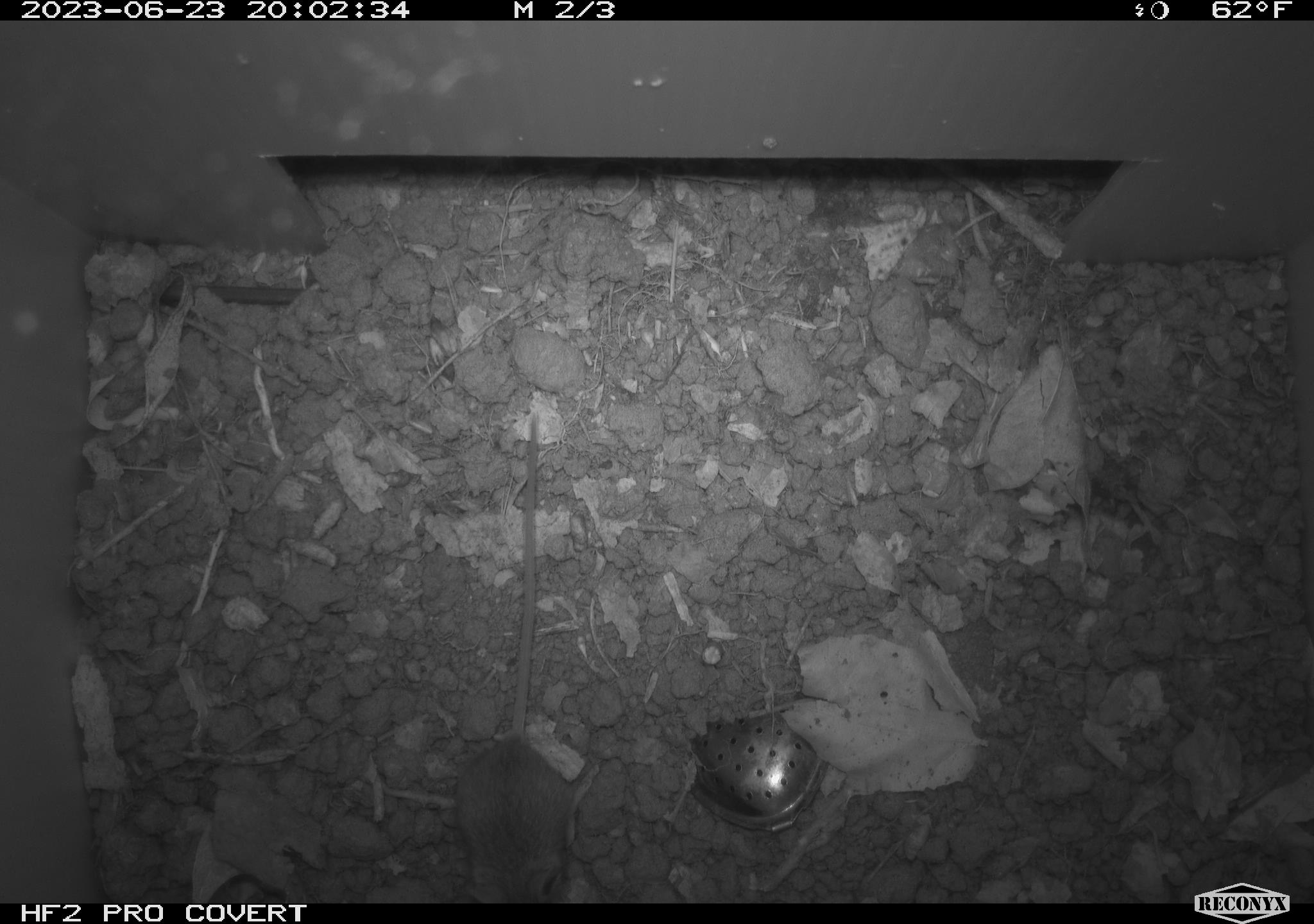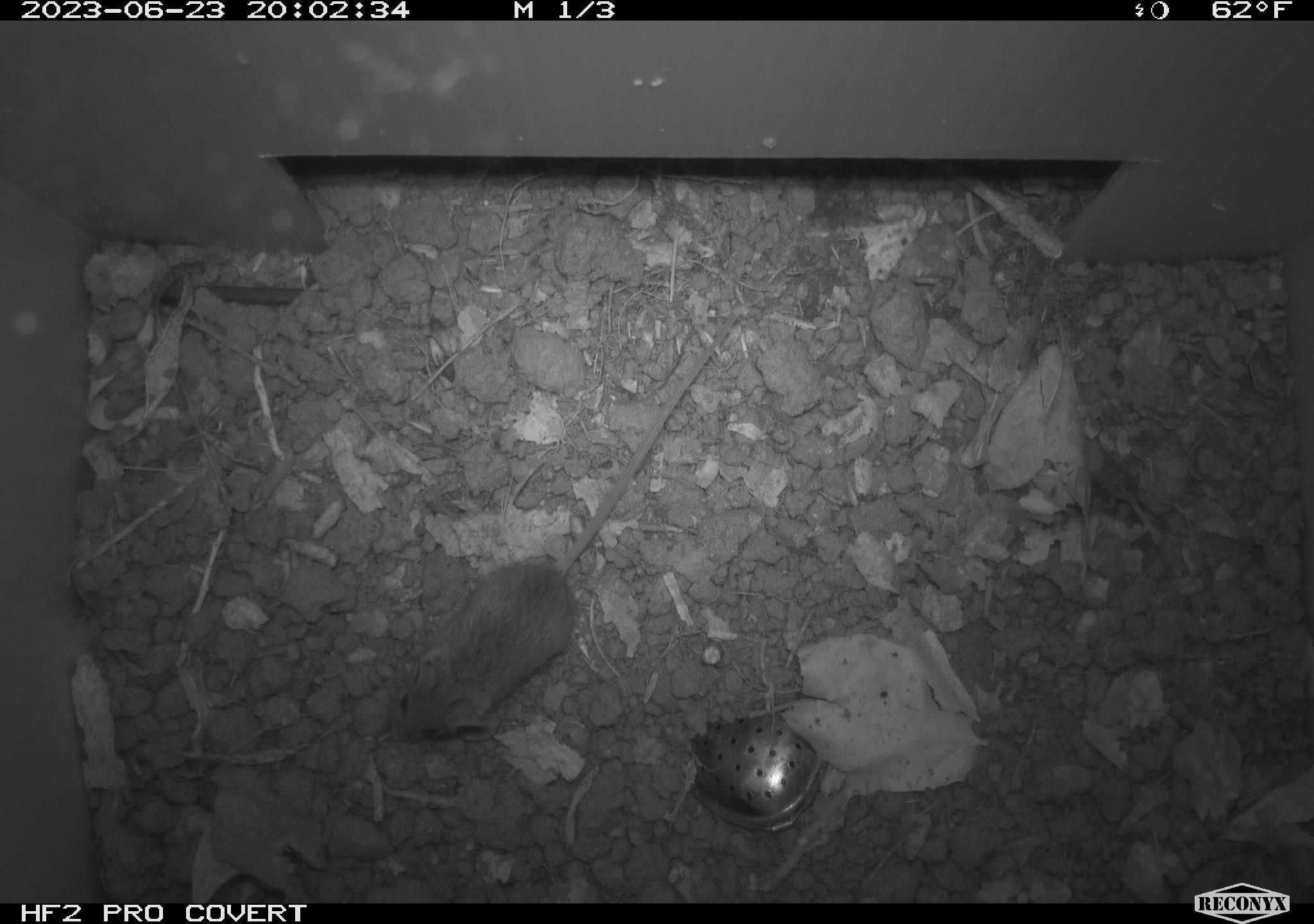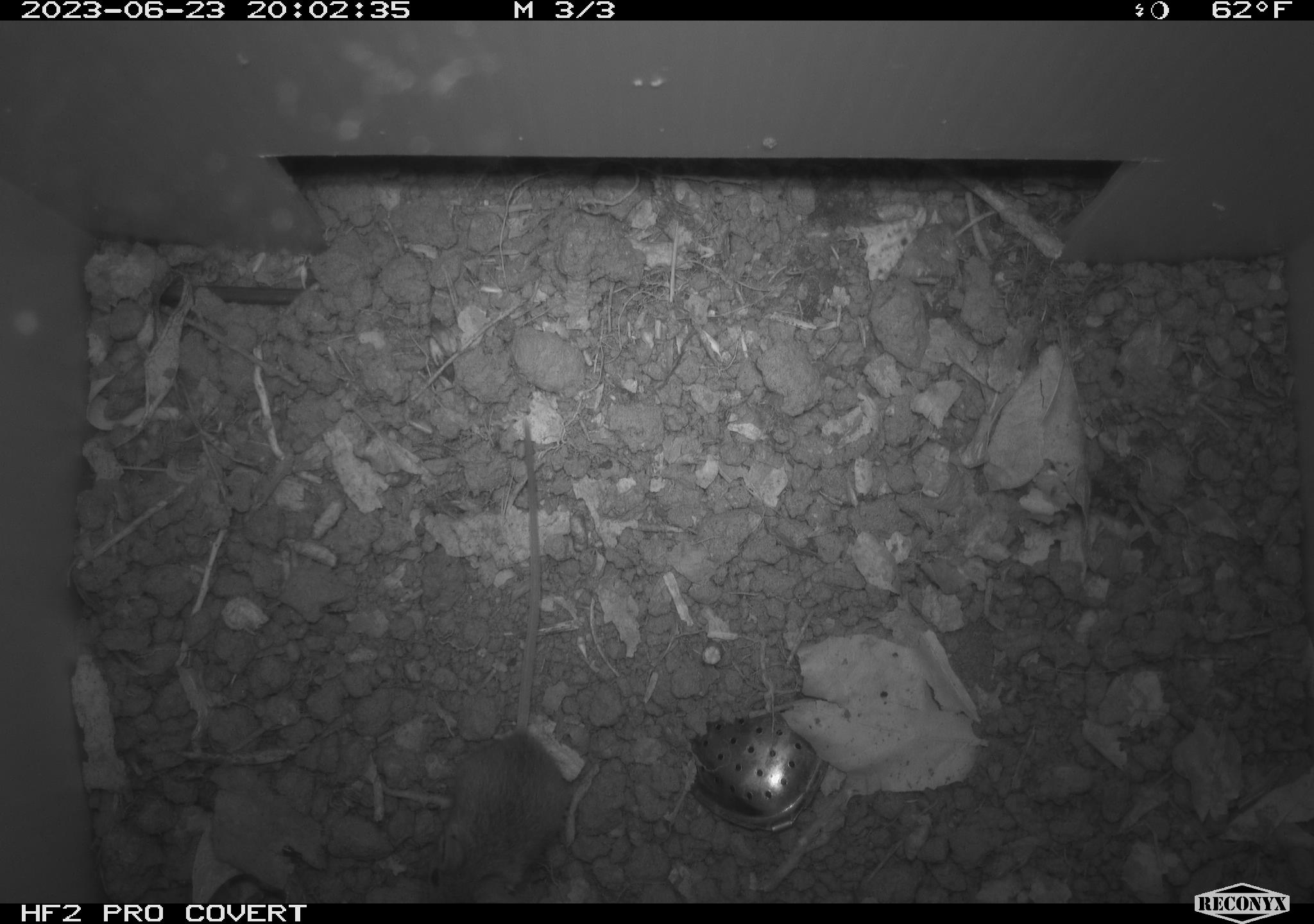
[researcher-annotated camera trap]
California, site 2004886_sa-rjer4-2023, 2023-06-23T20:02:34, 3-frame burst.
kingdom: Animalia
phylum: Chordata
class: Mammalia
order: Rodentia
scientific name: Rodentia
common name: mouse species